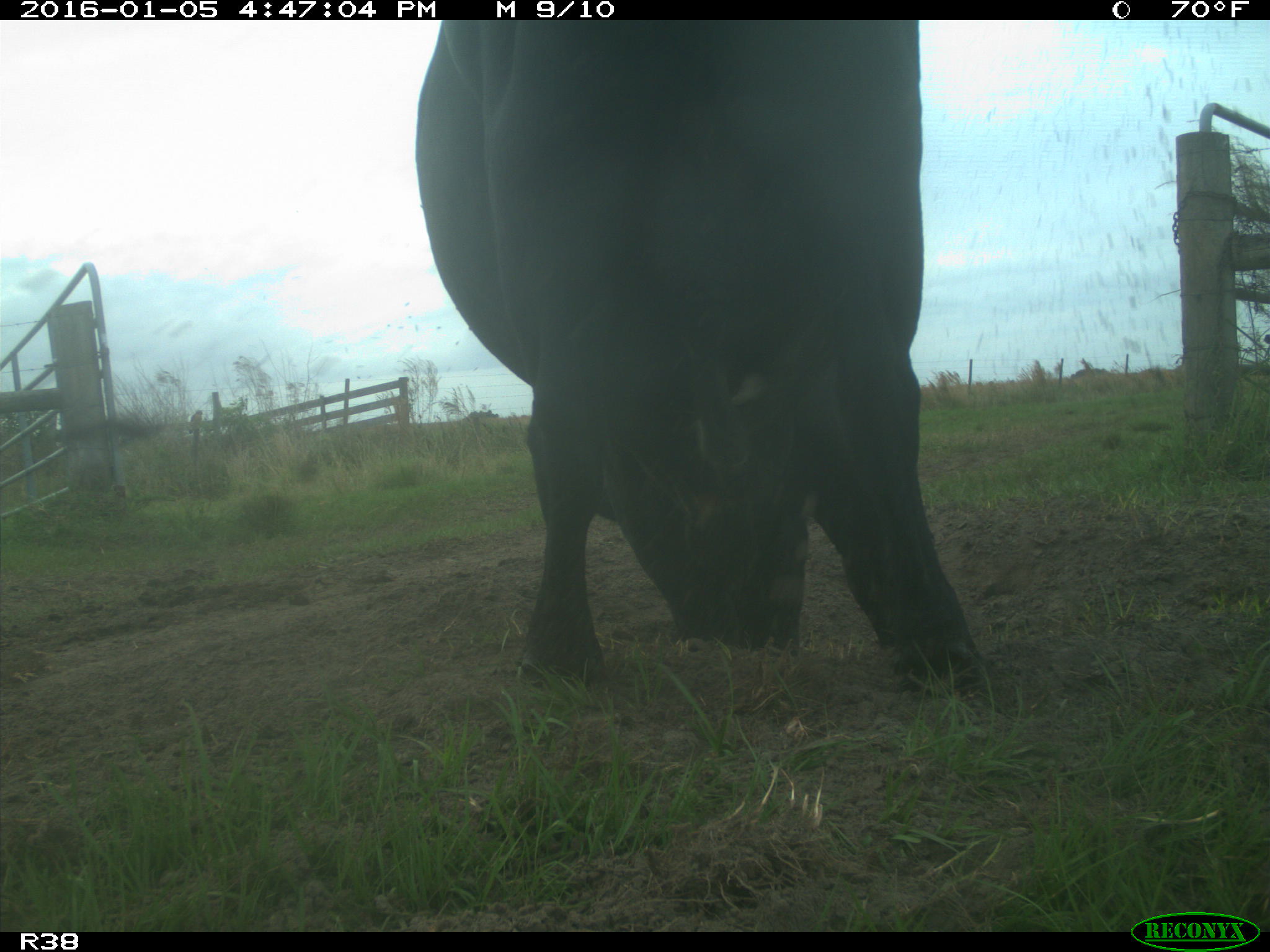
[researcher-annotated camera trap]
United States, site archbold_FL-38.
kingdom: Animalia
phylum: Chordata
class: Mammalia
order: Artiodactyla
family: Bovidae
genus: Bos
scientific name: Bos taurus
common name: domestic cow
Bos taurus (domestic cow).